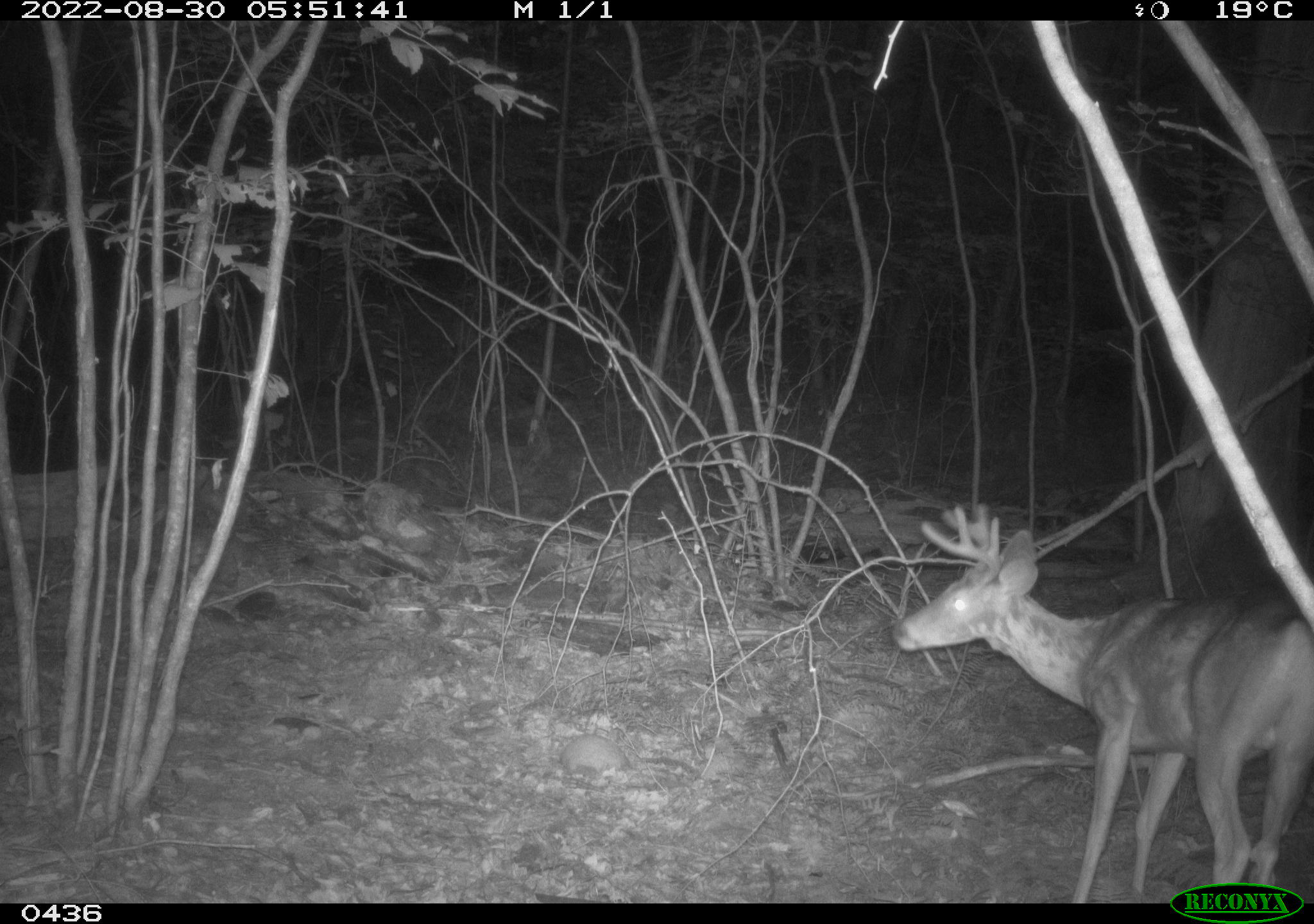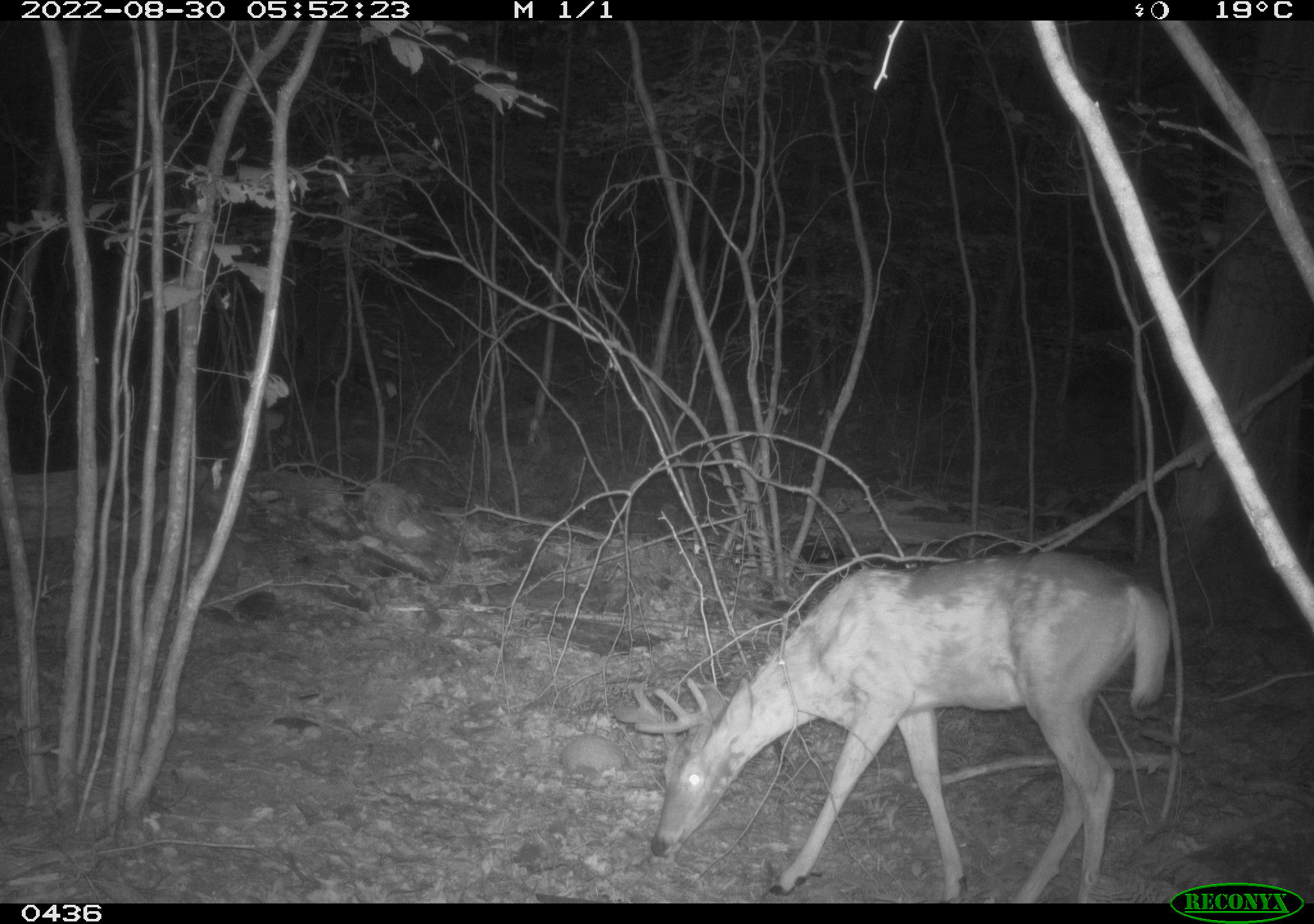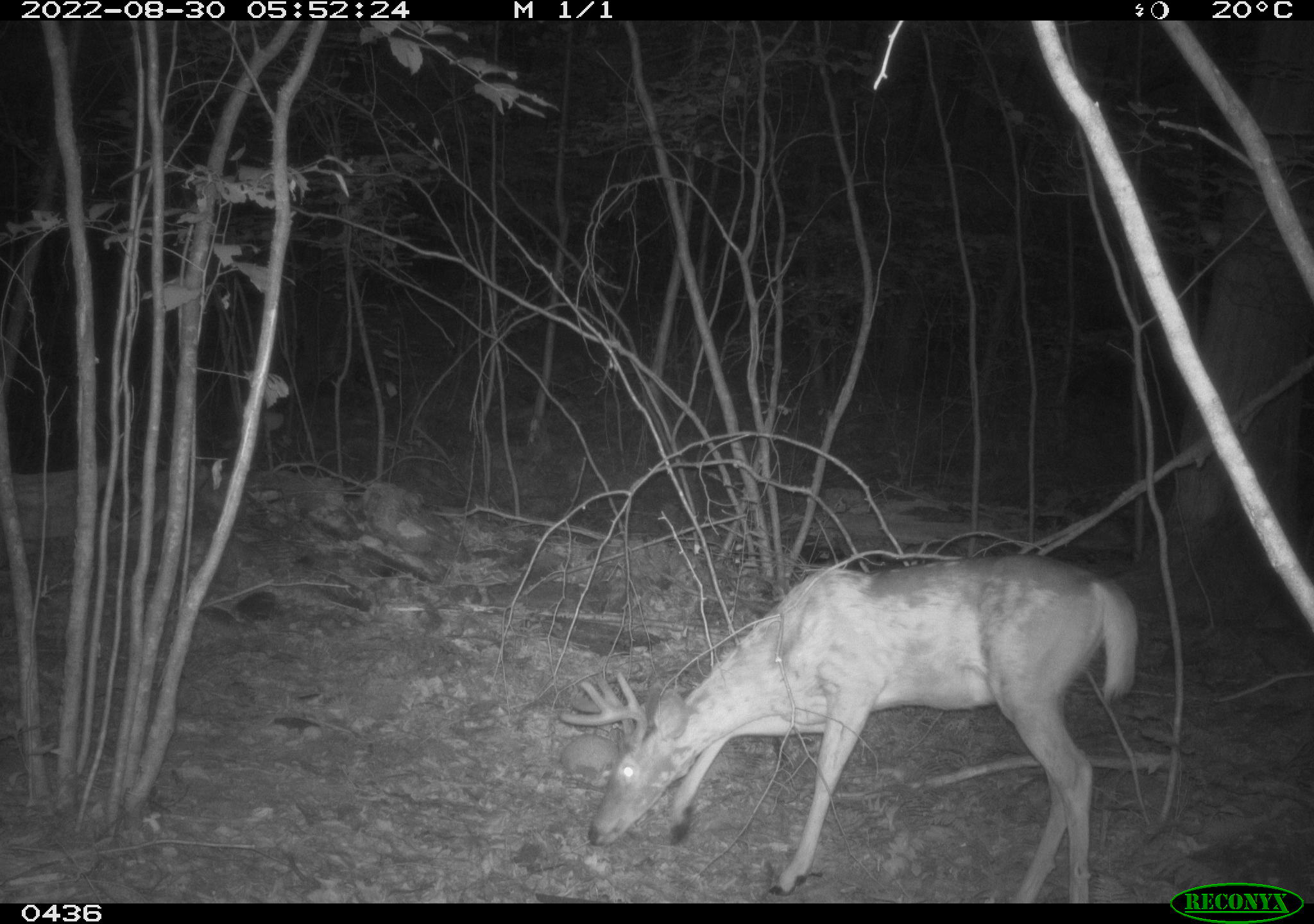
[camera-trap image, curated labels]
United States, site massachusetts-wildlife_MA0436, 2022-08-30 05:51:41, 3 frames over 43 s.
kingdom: Animalia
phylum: Chordata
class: Mammalia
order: Artiodactyla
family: Cervidae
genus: Odocoileus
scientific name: Odocoileus virginianus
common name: white-tailed deer